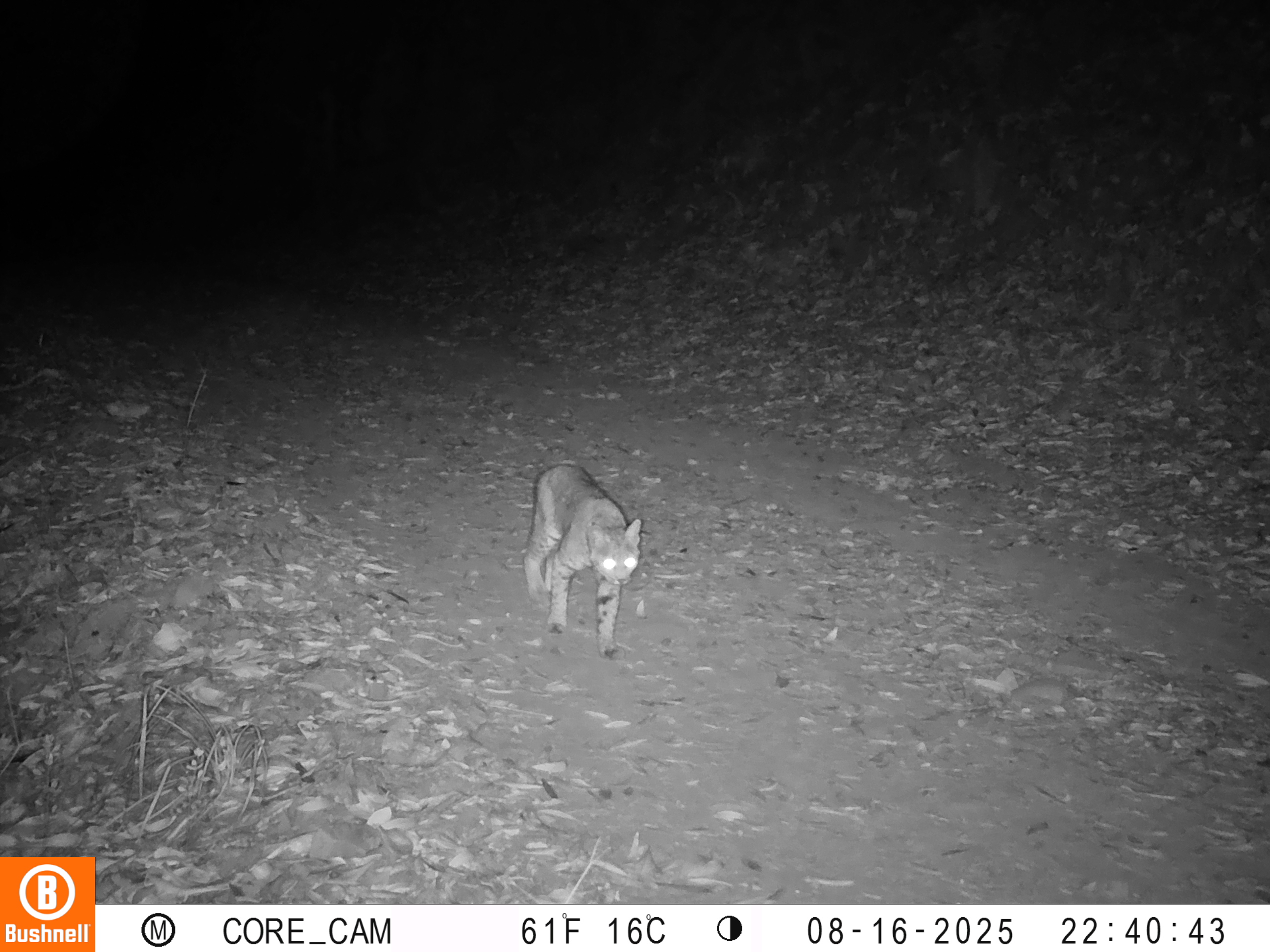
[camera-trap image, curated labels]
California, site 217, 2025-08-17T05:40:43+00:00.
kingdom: Animalia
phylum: Chordata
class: Mammalia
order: Carnivora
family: Felidae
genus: Lynx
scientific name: Lynx rufus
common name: bobcat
Bobcat (Lynx rufus).